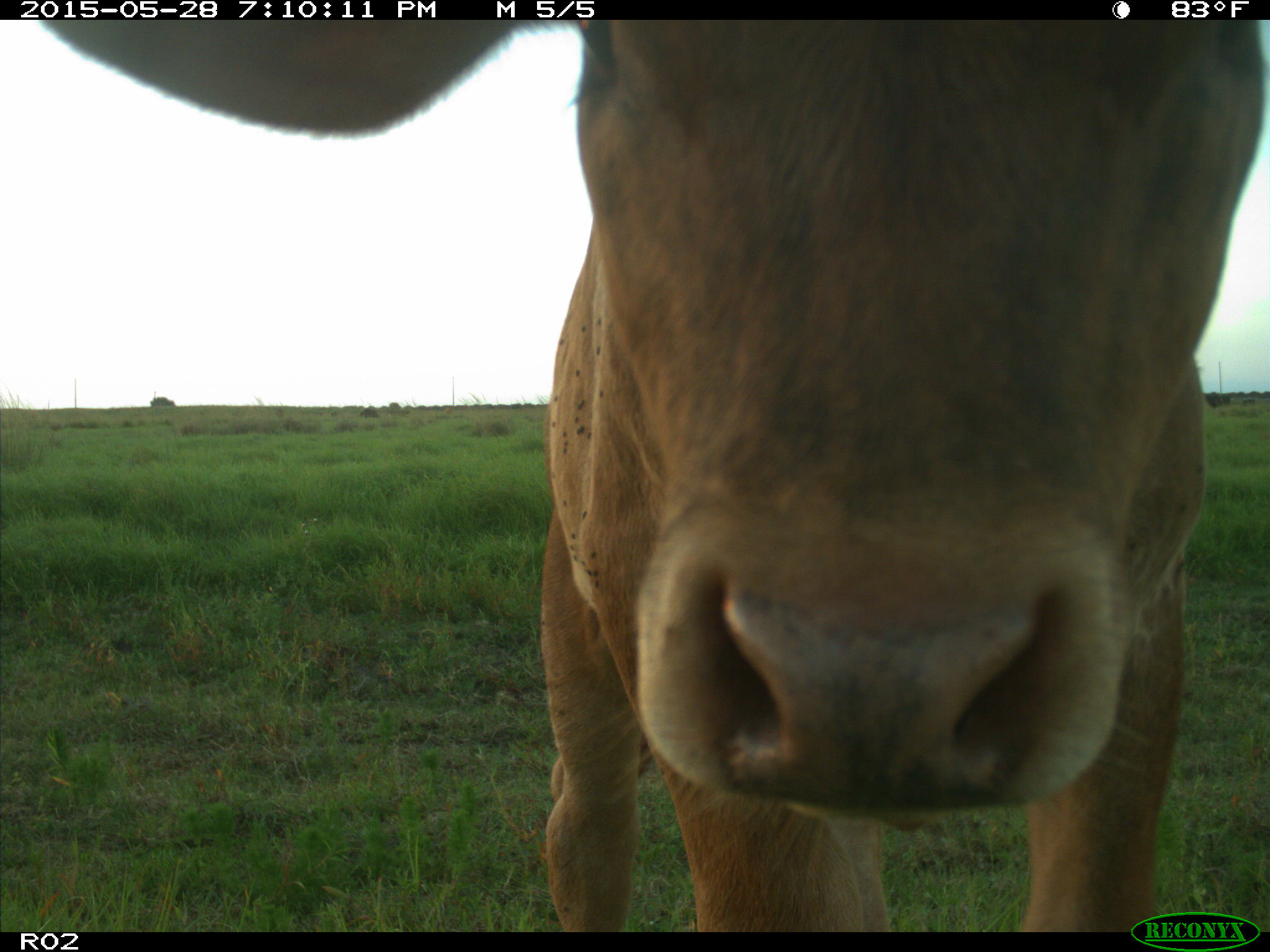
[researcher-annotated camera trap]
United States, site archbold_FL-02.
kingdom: Animalia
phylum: Chordata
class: Mammalia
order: Artiodactyla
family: Bovidae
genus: Bos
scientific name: Bos taurus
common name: domestic cow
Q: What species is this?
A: Bos taurus (domestic cow).